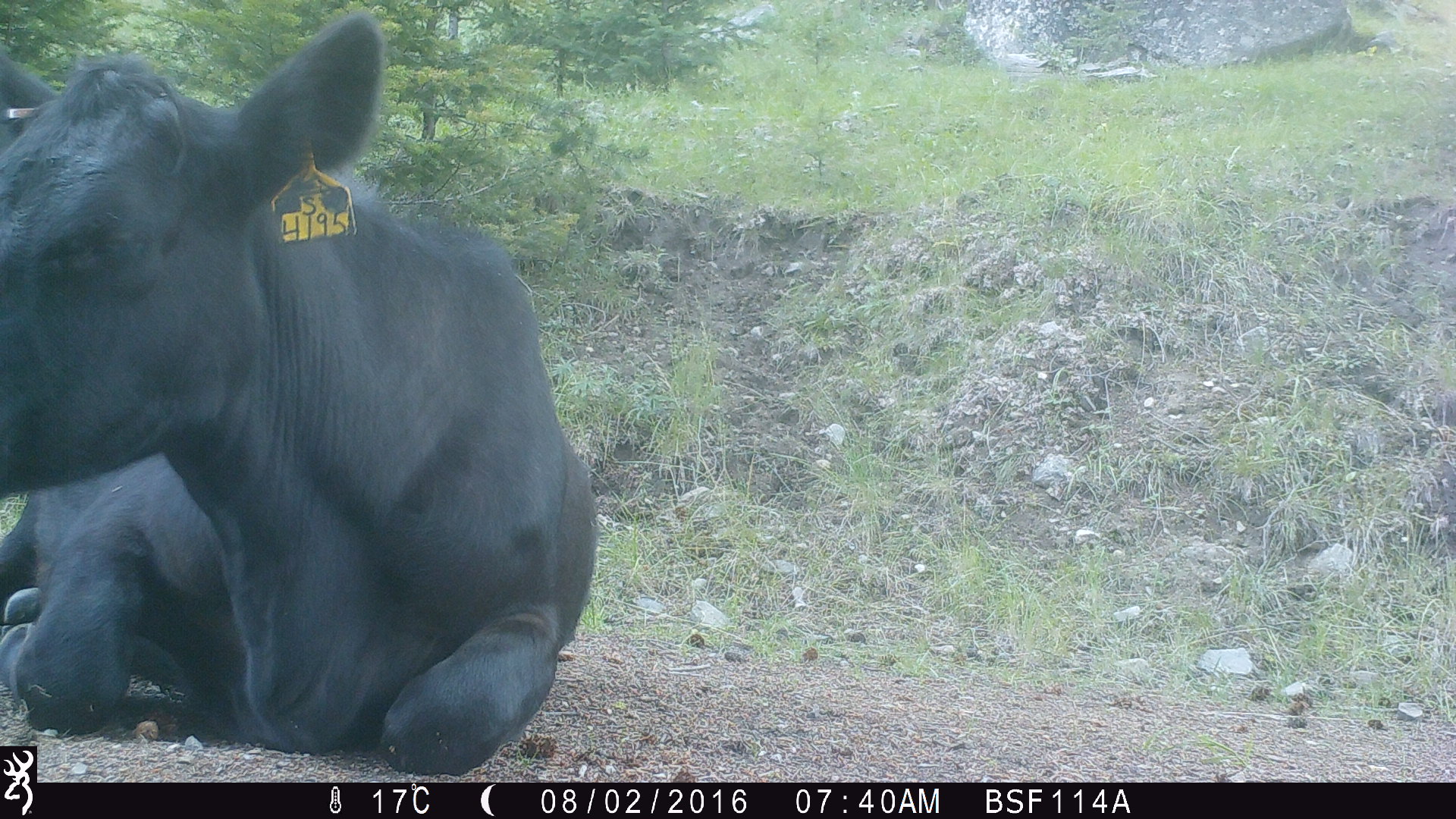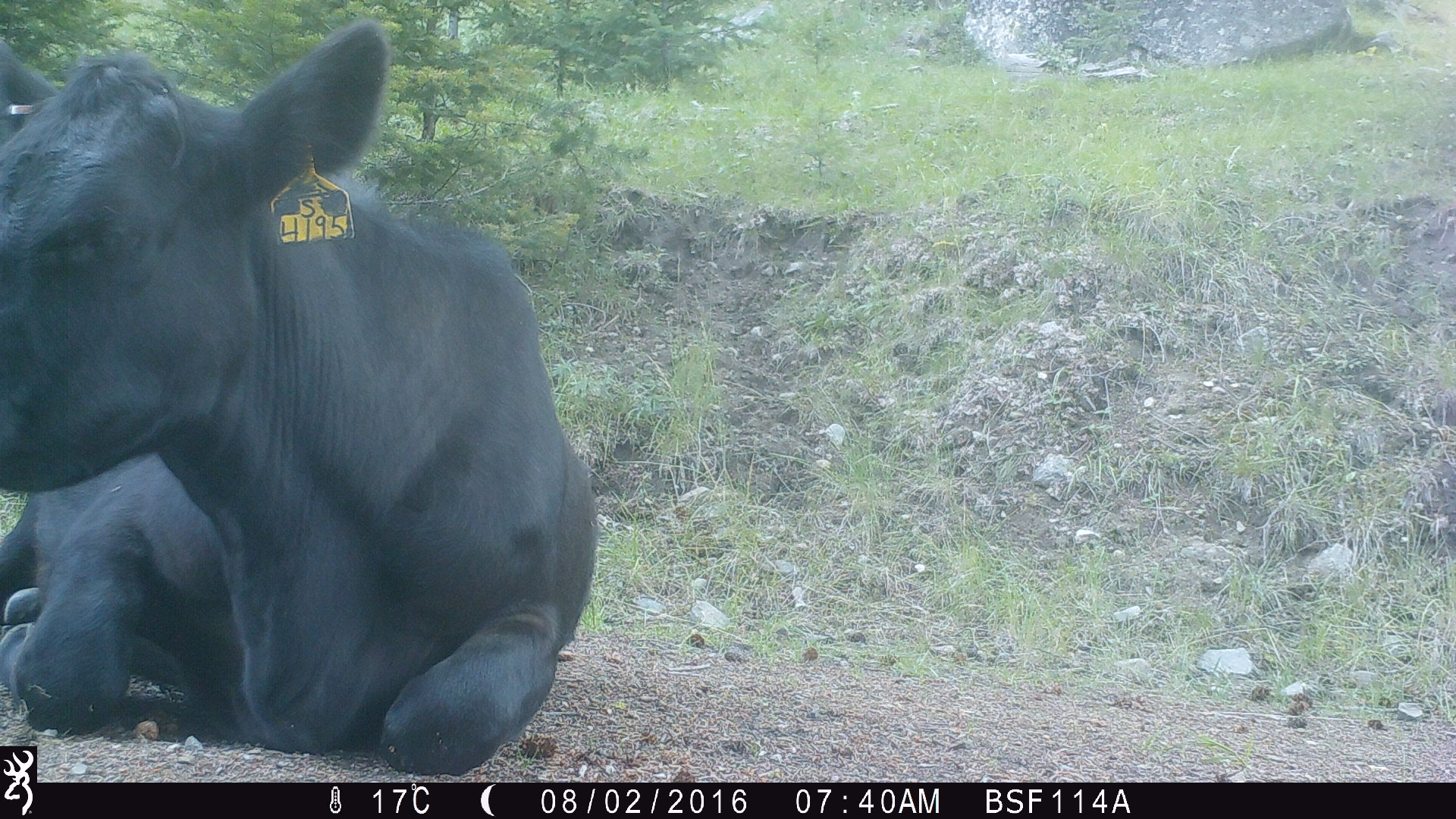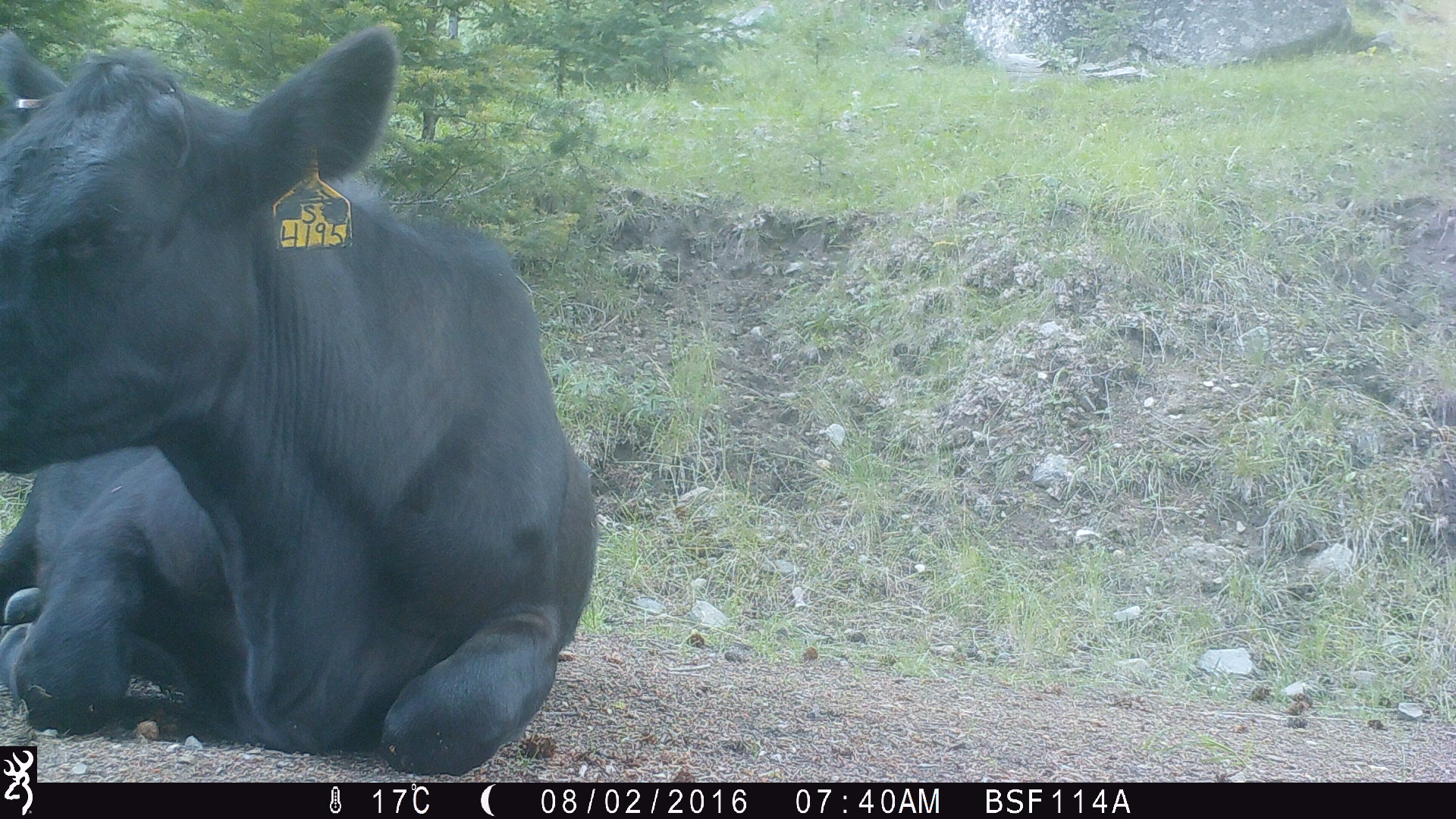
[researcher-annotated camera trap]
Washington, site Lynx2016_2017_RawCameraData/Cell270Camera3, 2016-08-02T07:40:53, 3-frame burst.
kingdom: Animalia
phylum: Chordata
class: Mammalia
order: Artiodactyla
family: Bovidae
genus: Bos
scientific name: Bos taurus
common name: domestic cattle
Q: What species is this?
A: Domestic cattle (Bos taurus).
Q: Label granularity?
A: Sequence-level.